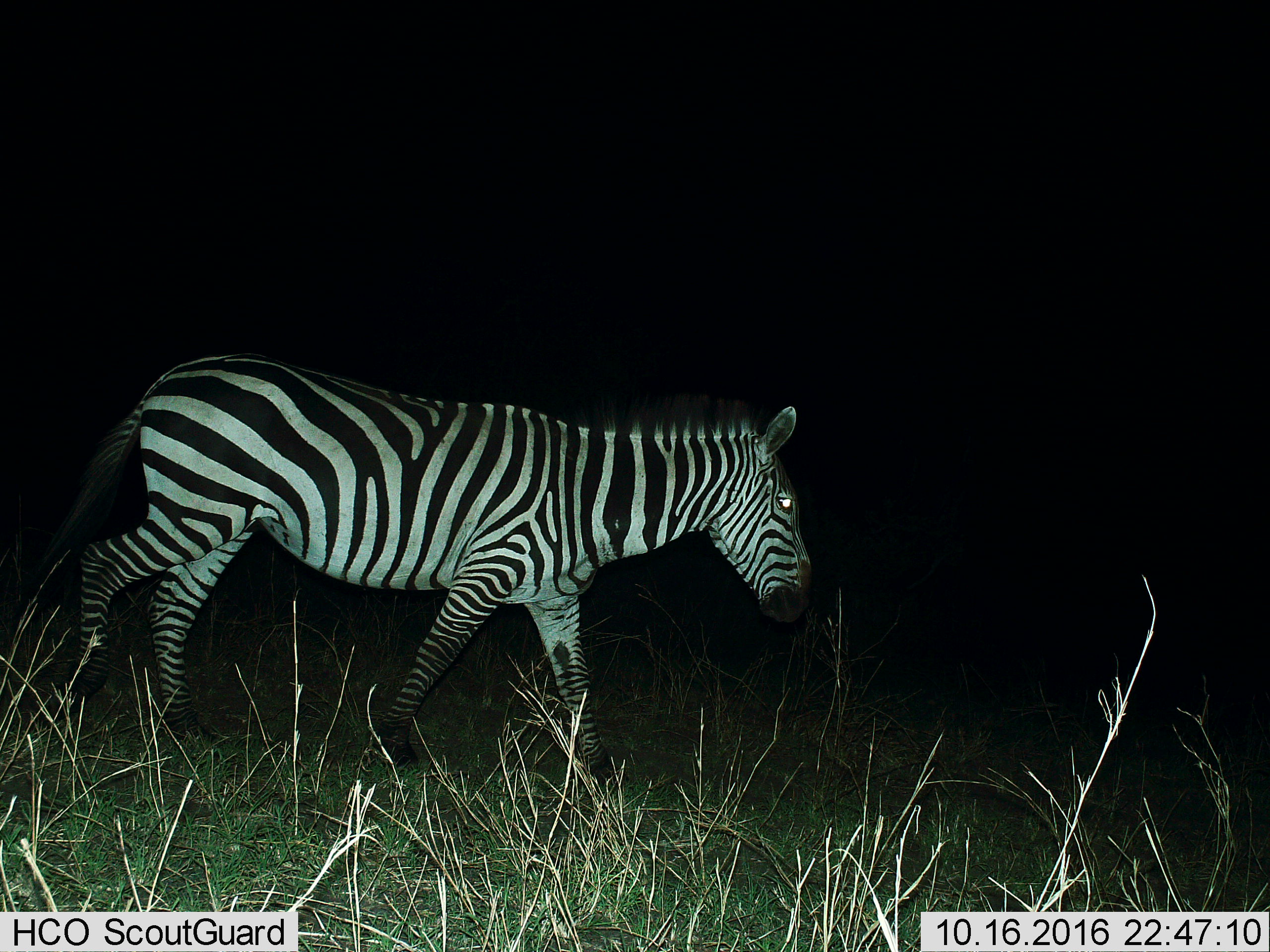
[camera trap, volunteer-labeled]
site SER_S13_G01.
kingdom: Animalia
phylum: Chordata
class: Mammalia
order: Perissodactyla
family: Equidae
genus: Equus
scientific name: Equus quagga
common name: plains zebra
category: zebraplains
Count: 1.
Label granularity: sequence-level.